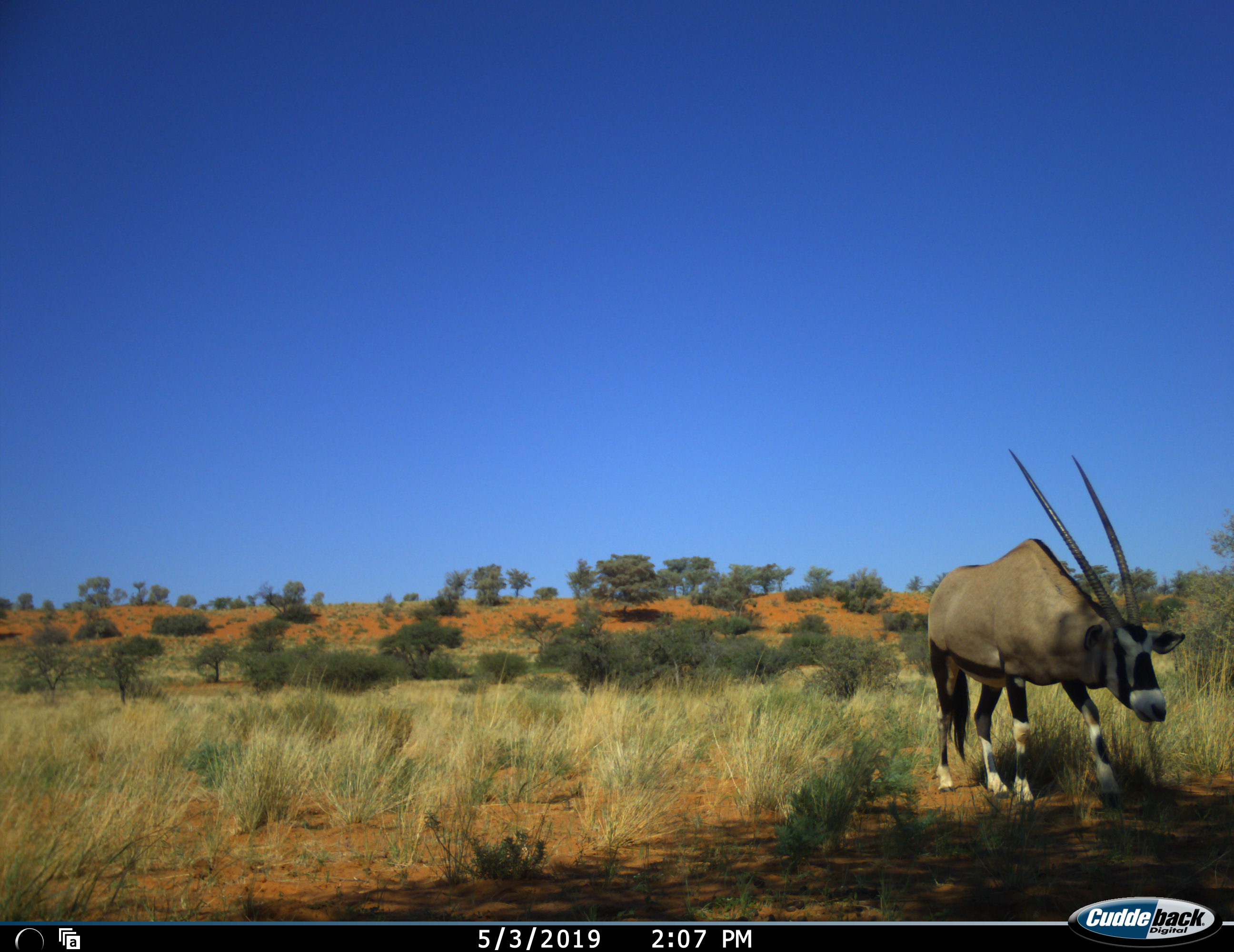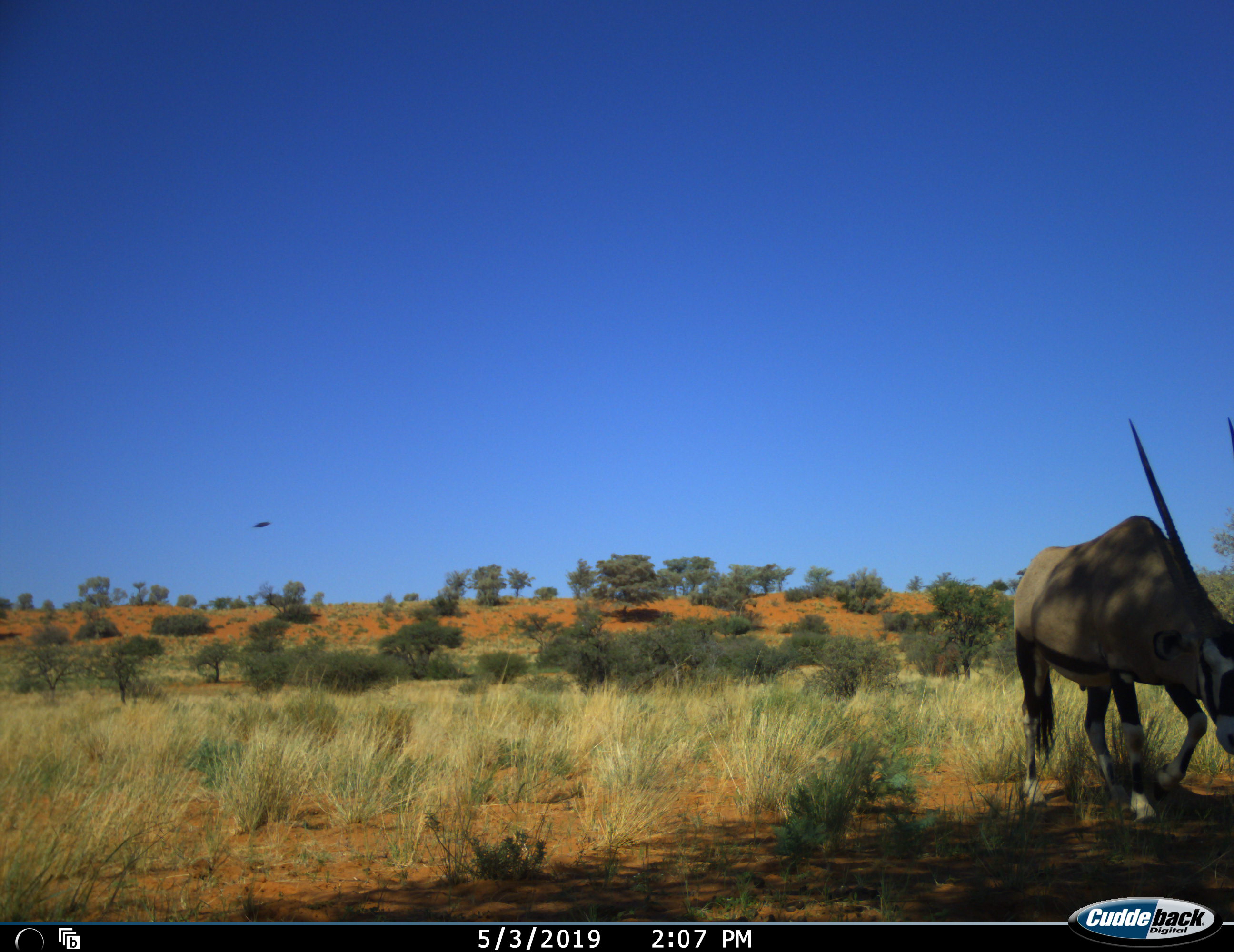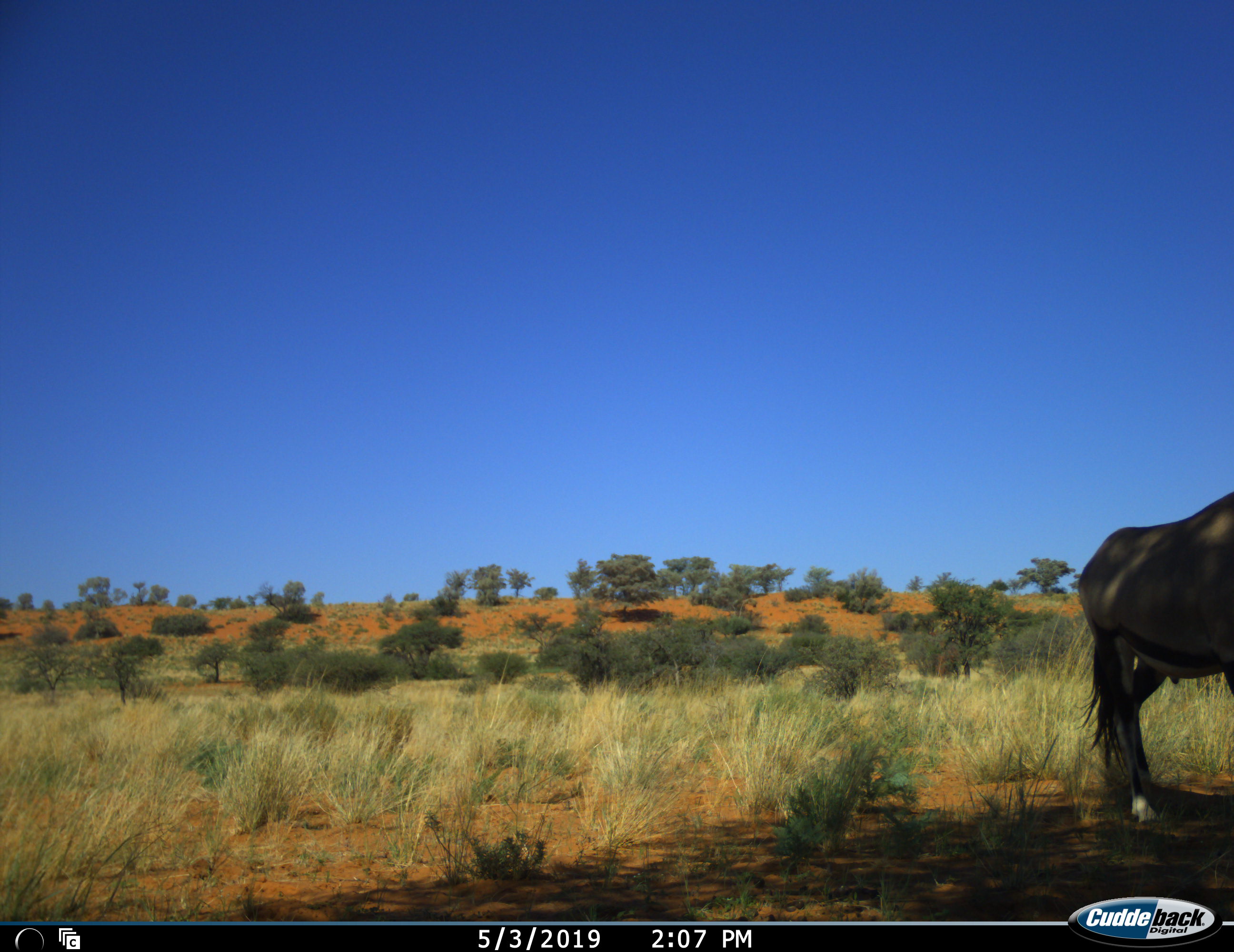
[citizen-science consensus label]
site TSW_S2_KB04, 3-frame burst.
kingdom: Animalia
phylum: Chordata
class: Mammalia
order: Artiodactyla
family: Bovidae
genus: Oryx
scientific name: Oryx gazella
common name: gemsbok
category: oryx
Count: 1.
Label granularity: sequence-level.